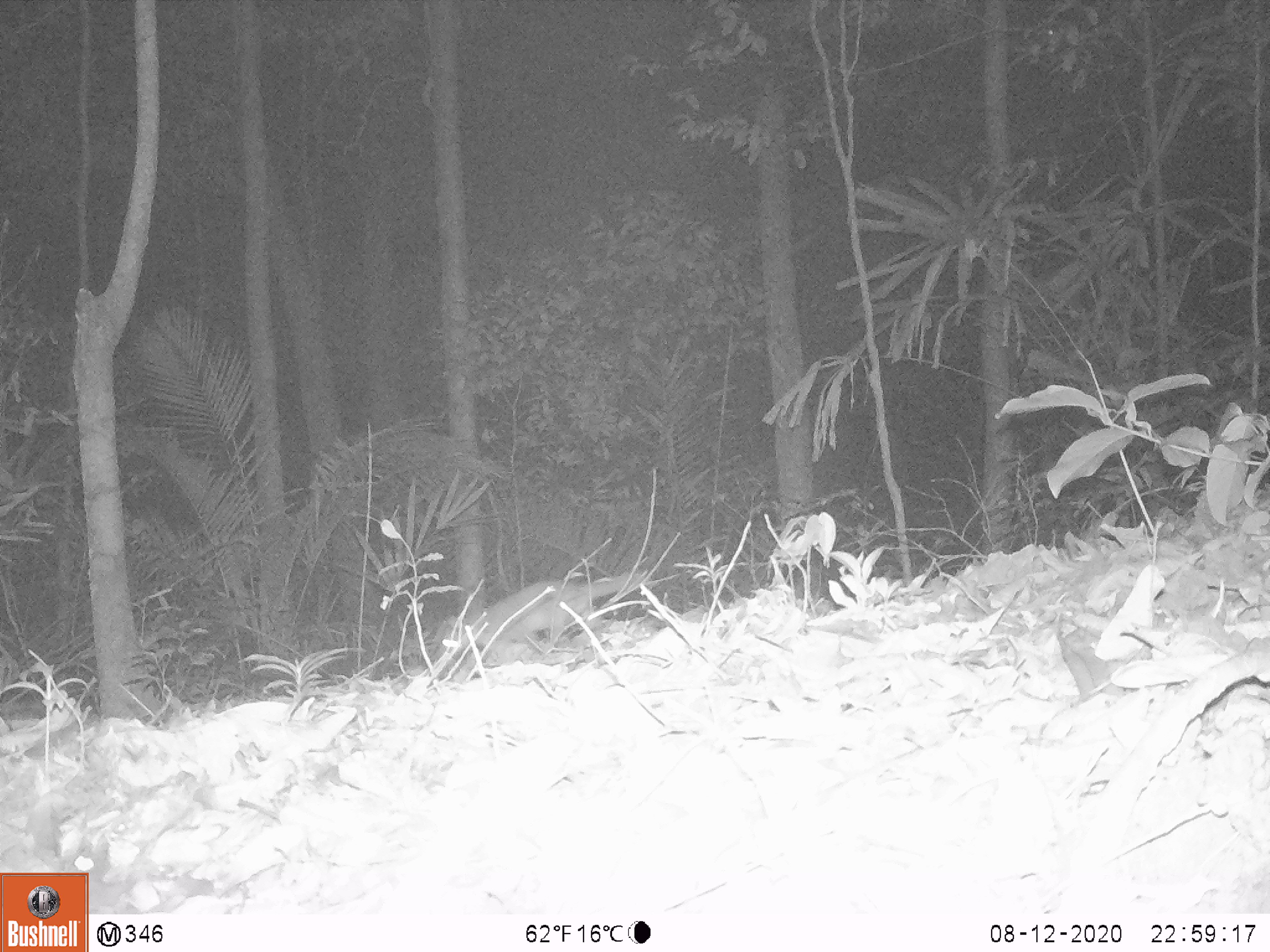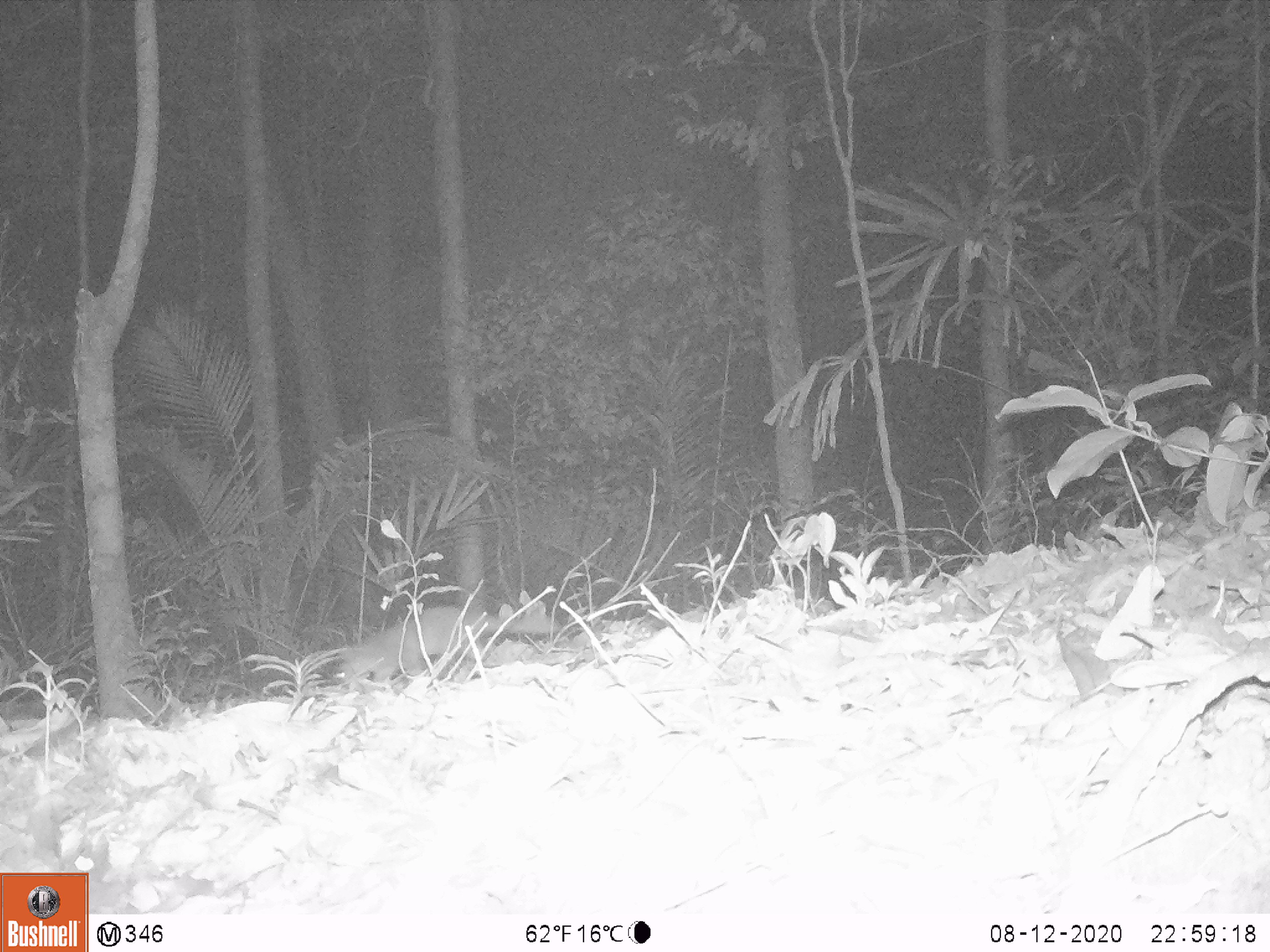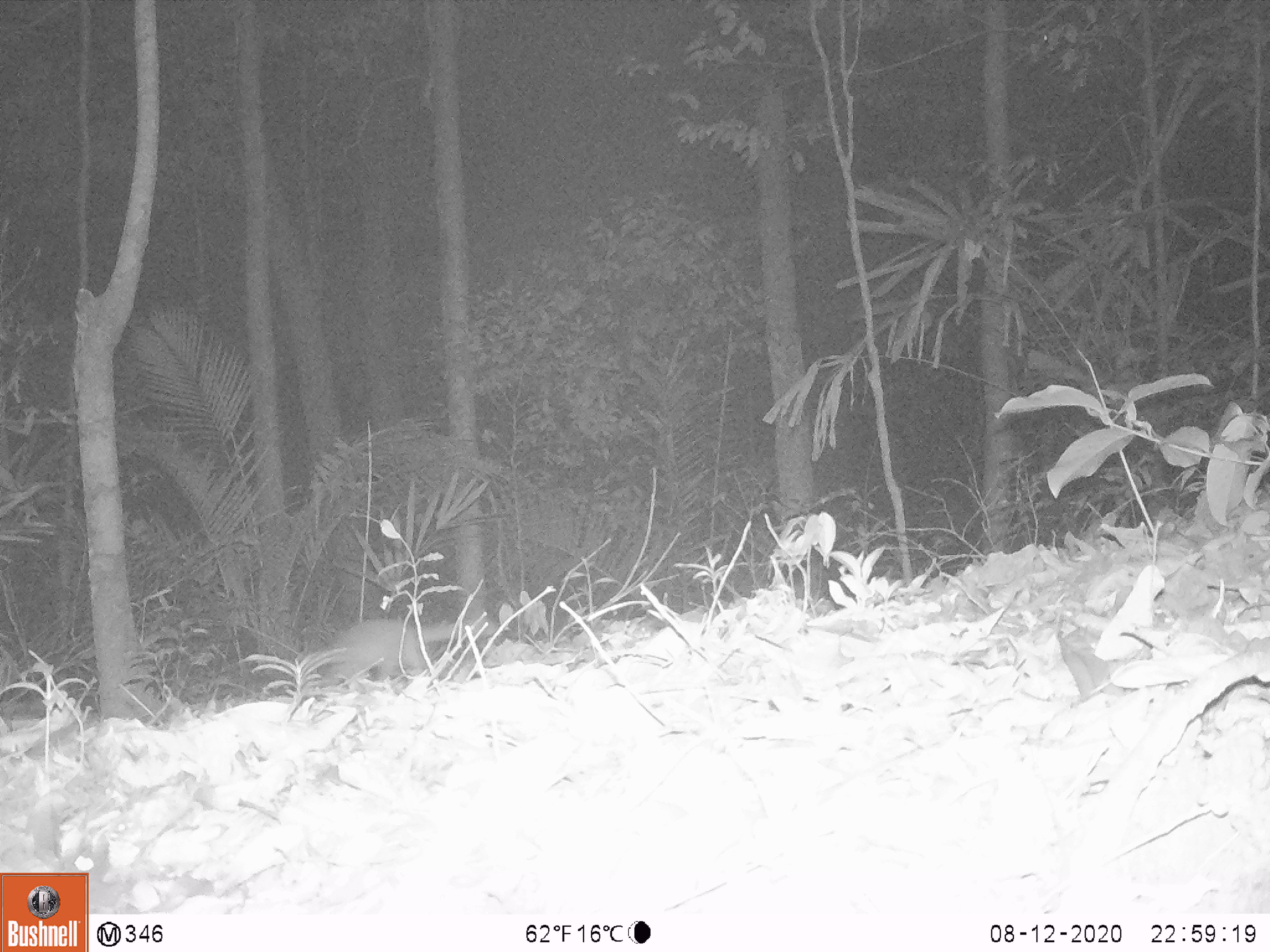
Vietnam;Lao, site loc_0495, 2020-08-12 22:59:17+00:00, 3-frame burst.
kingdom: Animalia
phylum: Chordata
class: Mammalia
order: Carnivora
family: Mustelidae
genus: Melogale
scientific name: Melogale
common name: ferret badger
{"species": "ferret badger (Melogale)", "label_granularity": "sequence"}